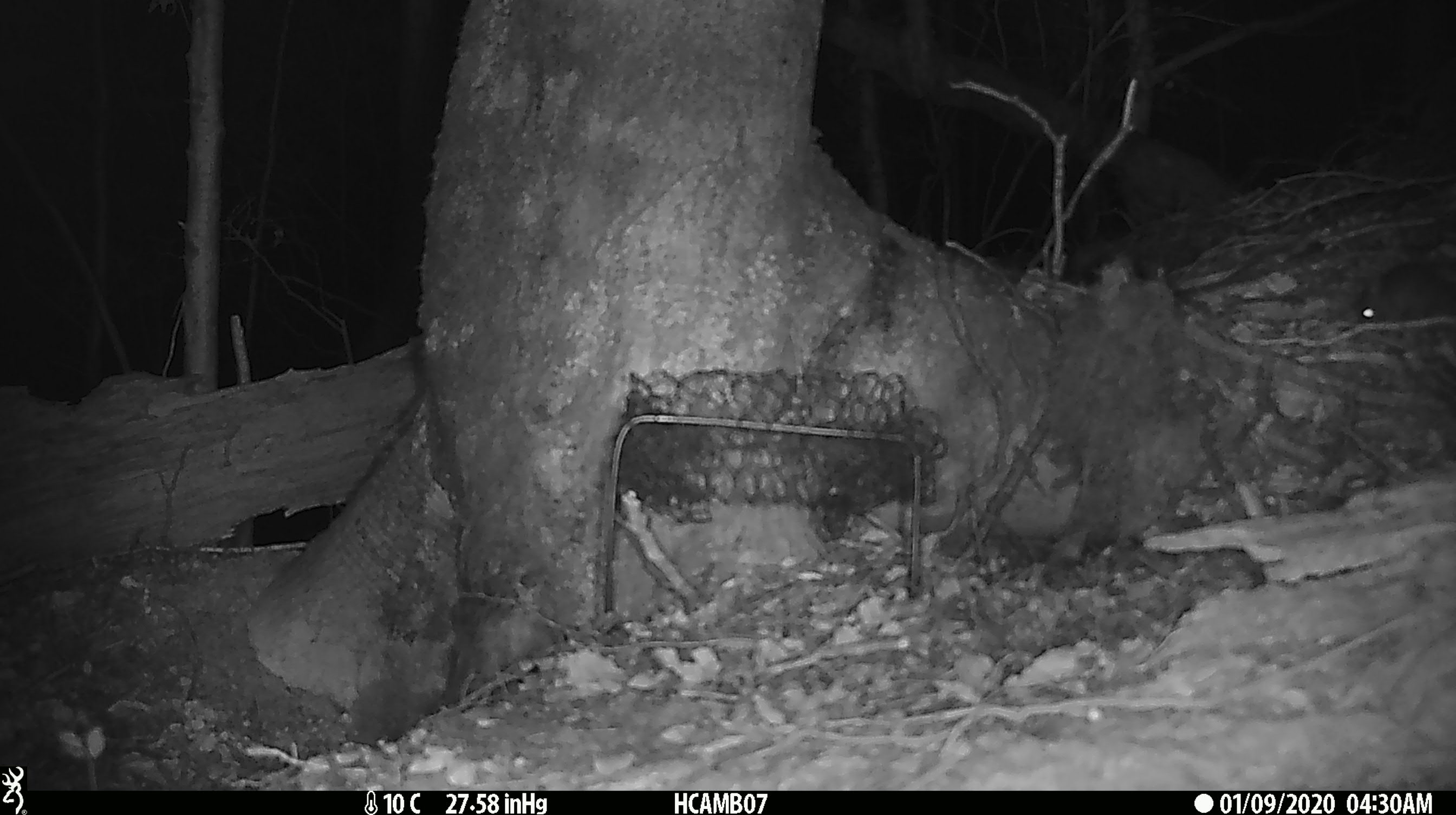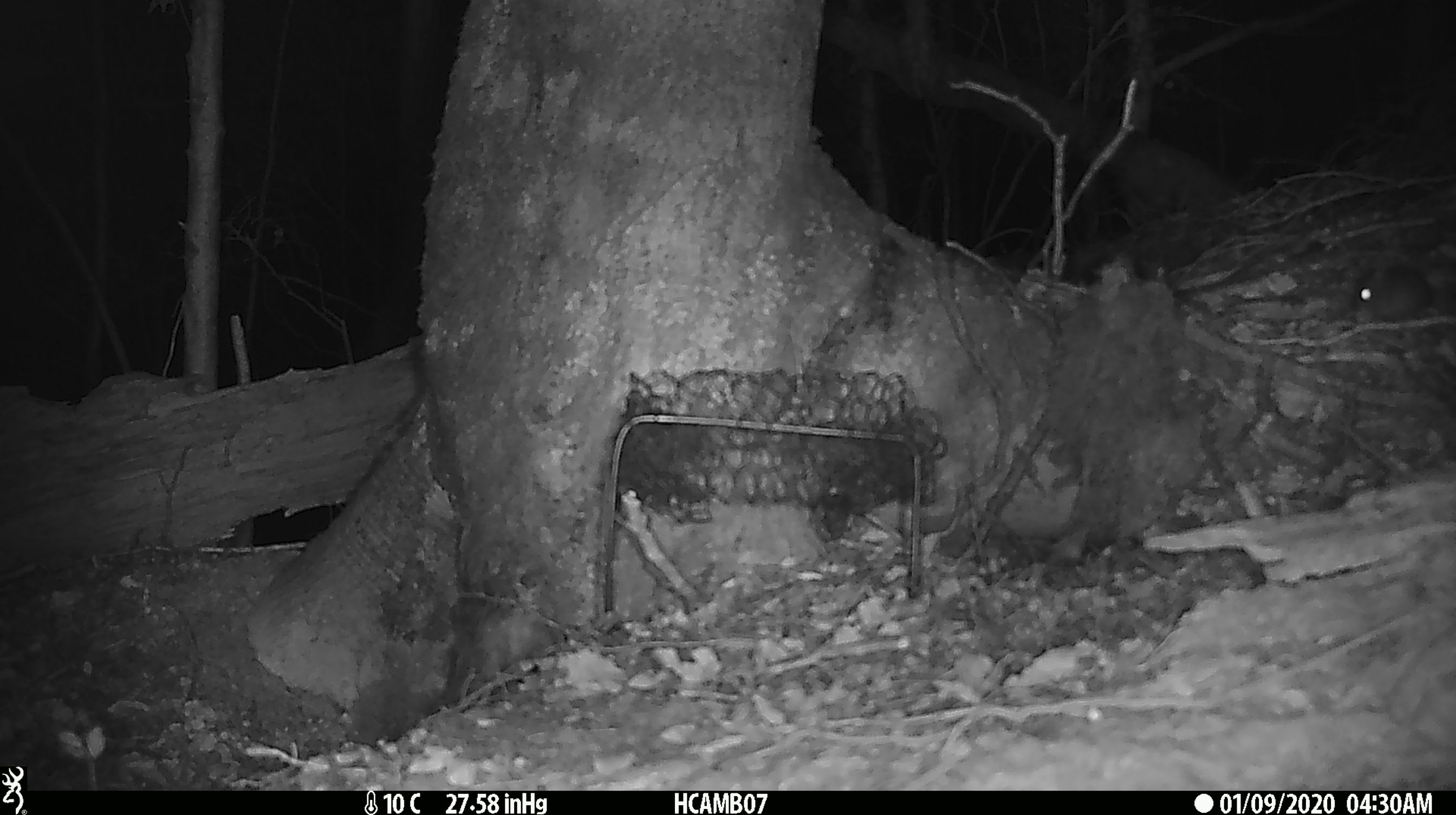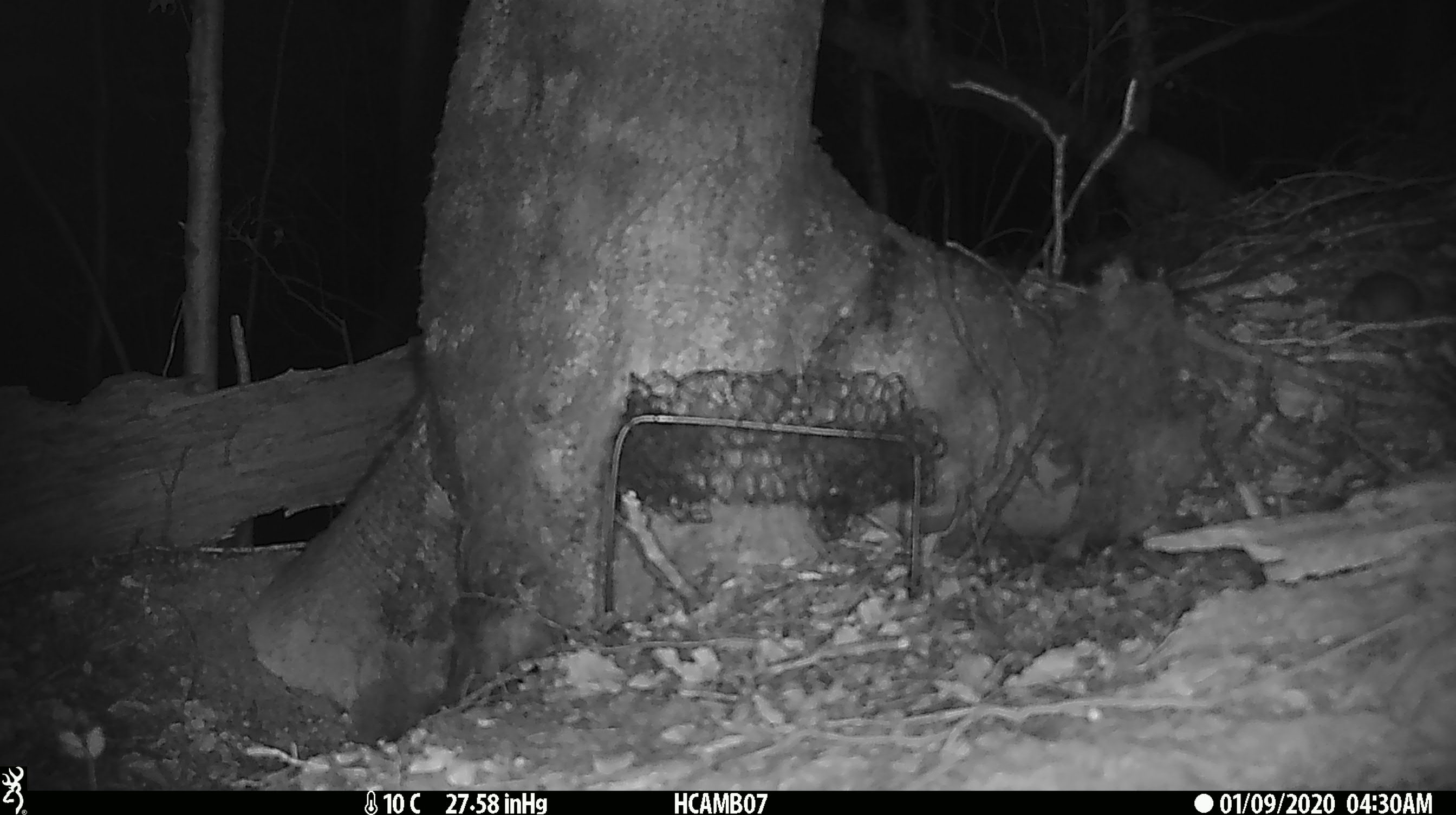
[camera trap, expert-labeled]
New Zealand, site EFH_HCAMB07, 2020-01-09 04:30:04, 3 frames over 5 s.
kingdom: Animalia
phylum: Chordata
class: Mammalia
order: Rodentia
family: Muridae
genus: Mus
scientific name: Mus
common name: mouse